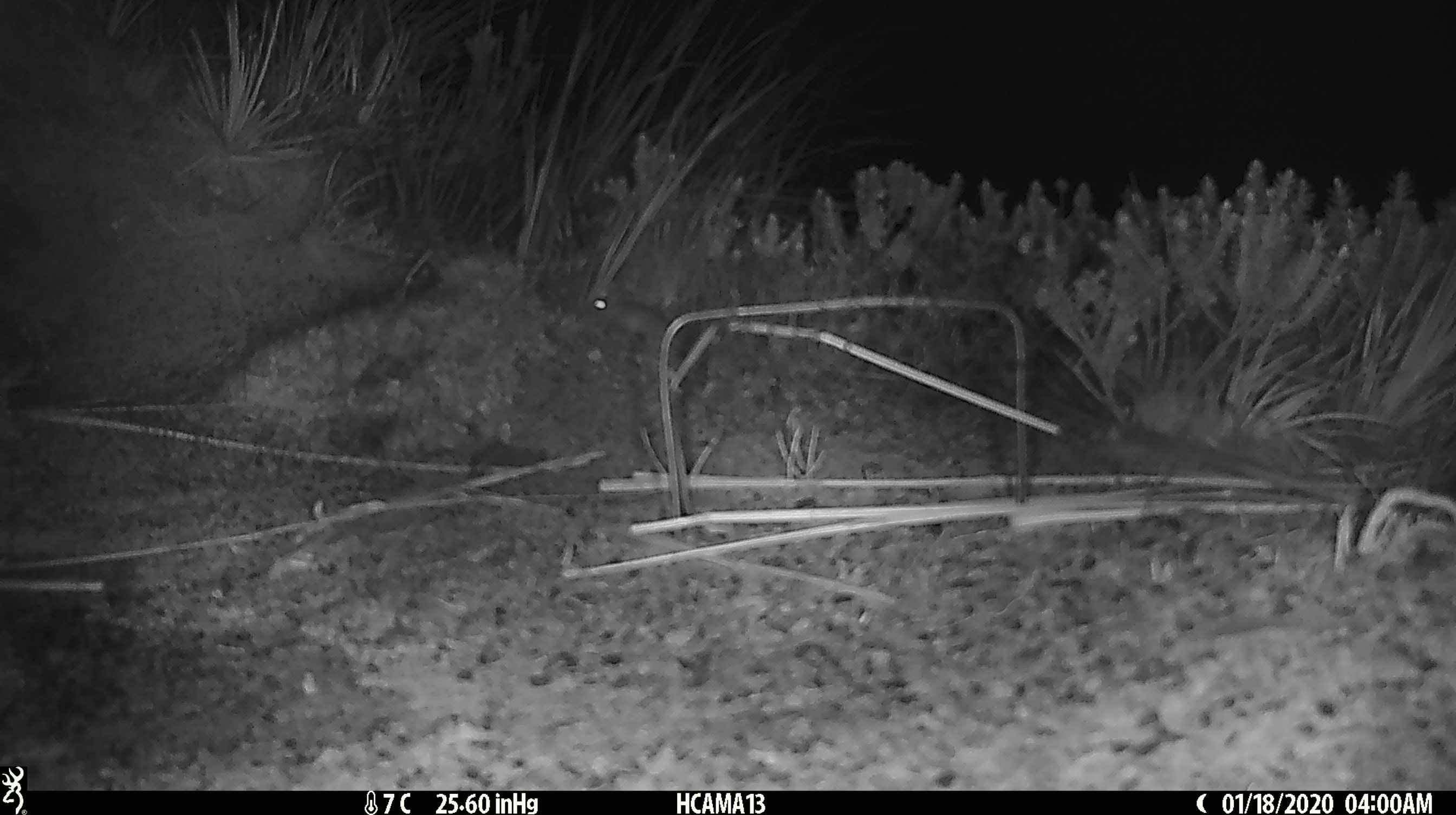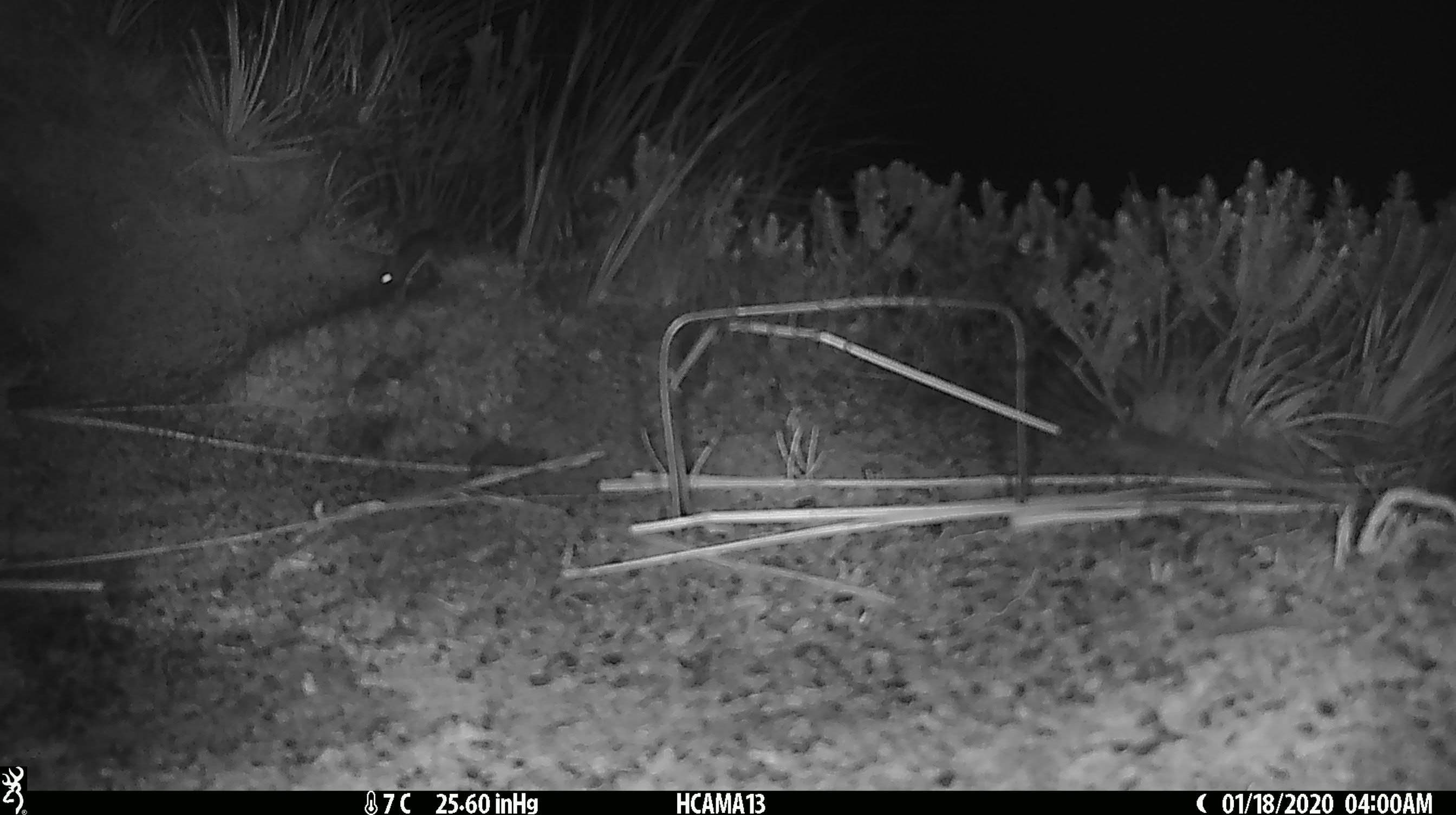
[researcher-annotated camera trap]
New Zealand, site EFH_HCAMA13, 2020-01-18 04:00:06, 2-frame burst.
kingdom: Animalia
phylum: Chordata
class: Mammalia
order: Rodentia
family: Muridae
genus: Mus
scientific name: Mus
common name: mouse